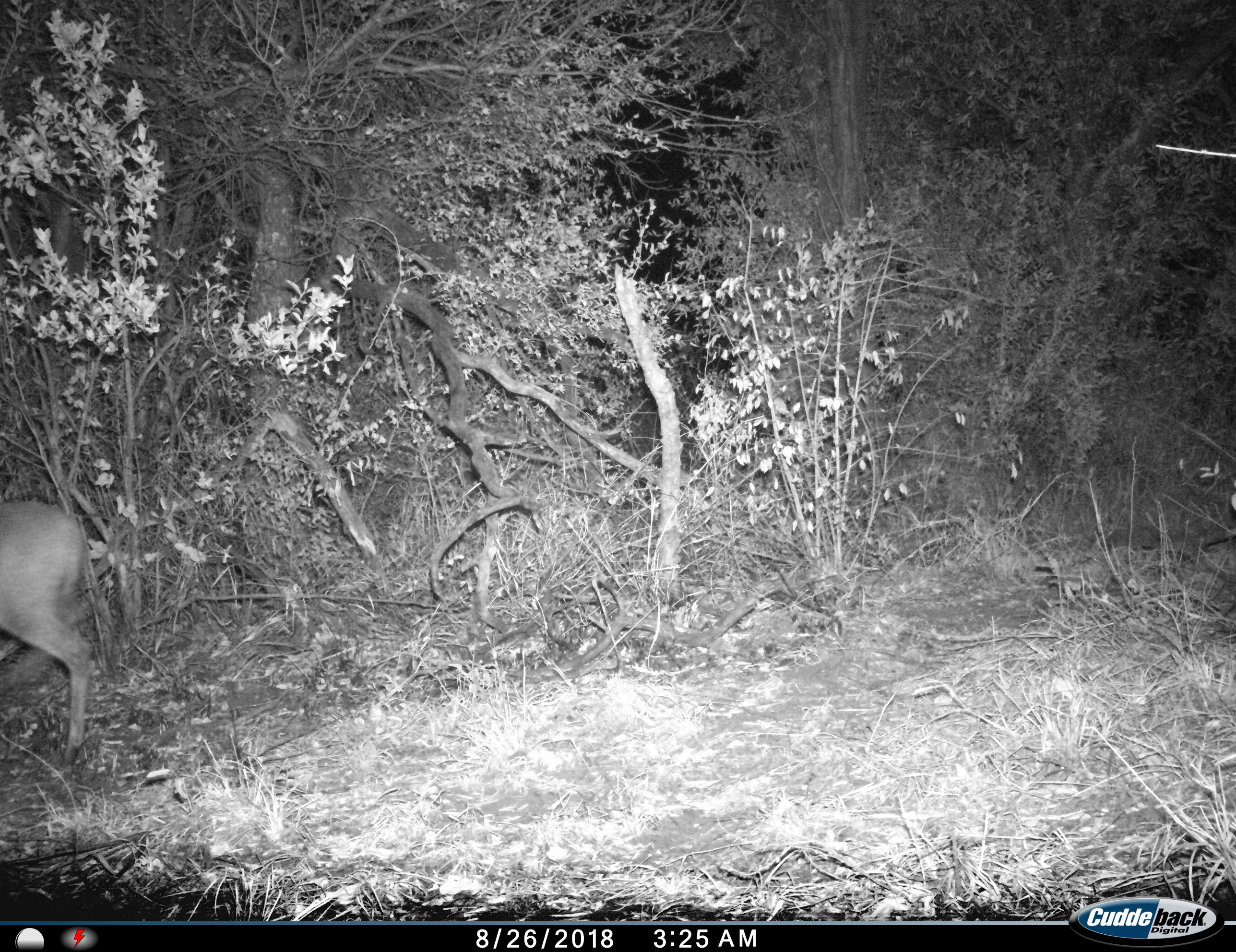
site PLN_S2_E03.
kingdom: Animalia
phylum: Chordata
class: Mammalia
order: Artiodactyla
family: Bovidae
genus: Sylvicapra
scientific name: Sylvicapra grimmia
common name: common duiker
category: duikercommongrey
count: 1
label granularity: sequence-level